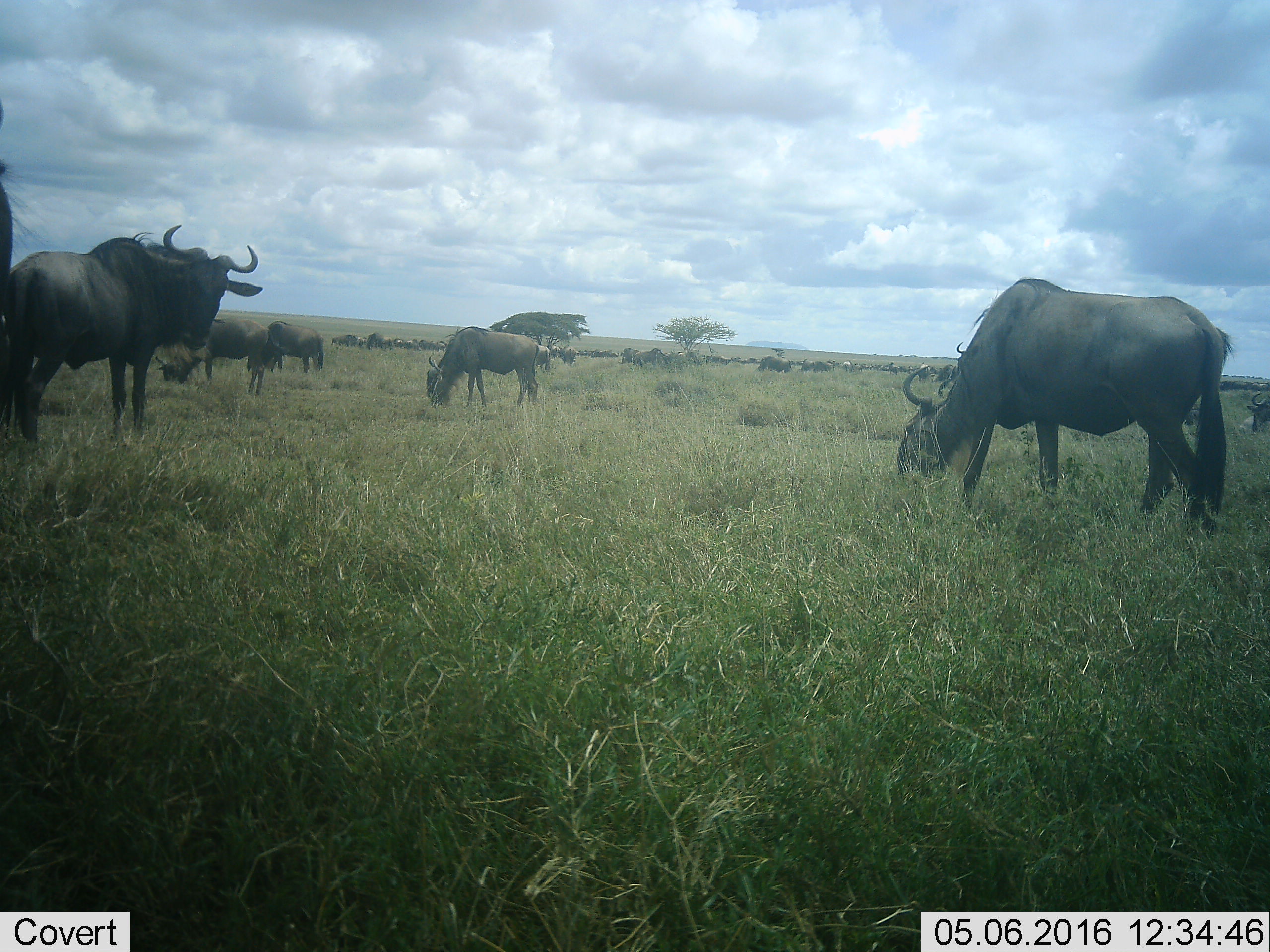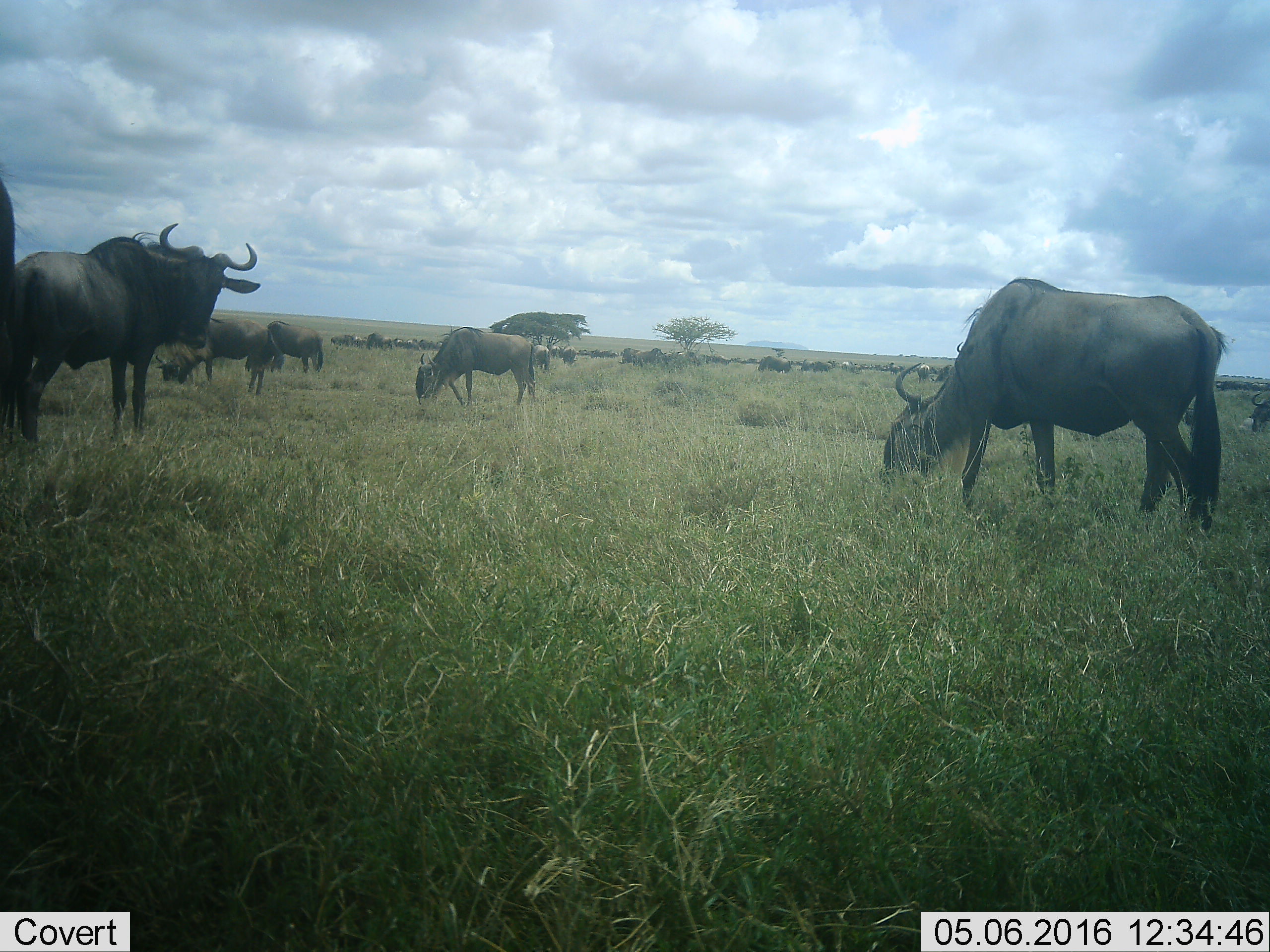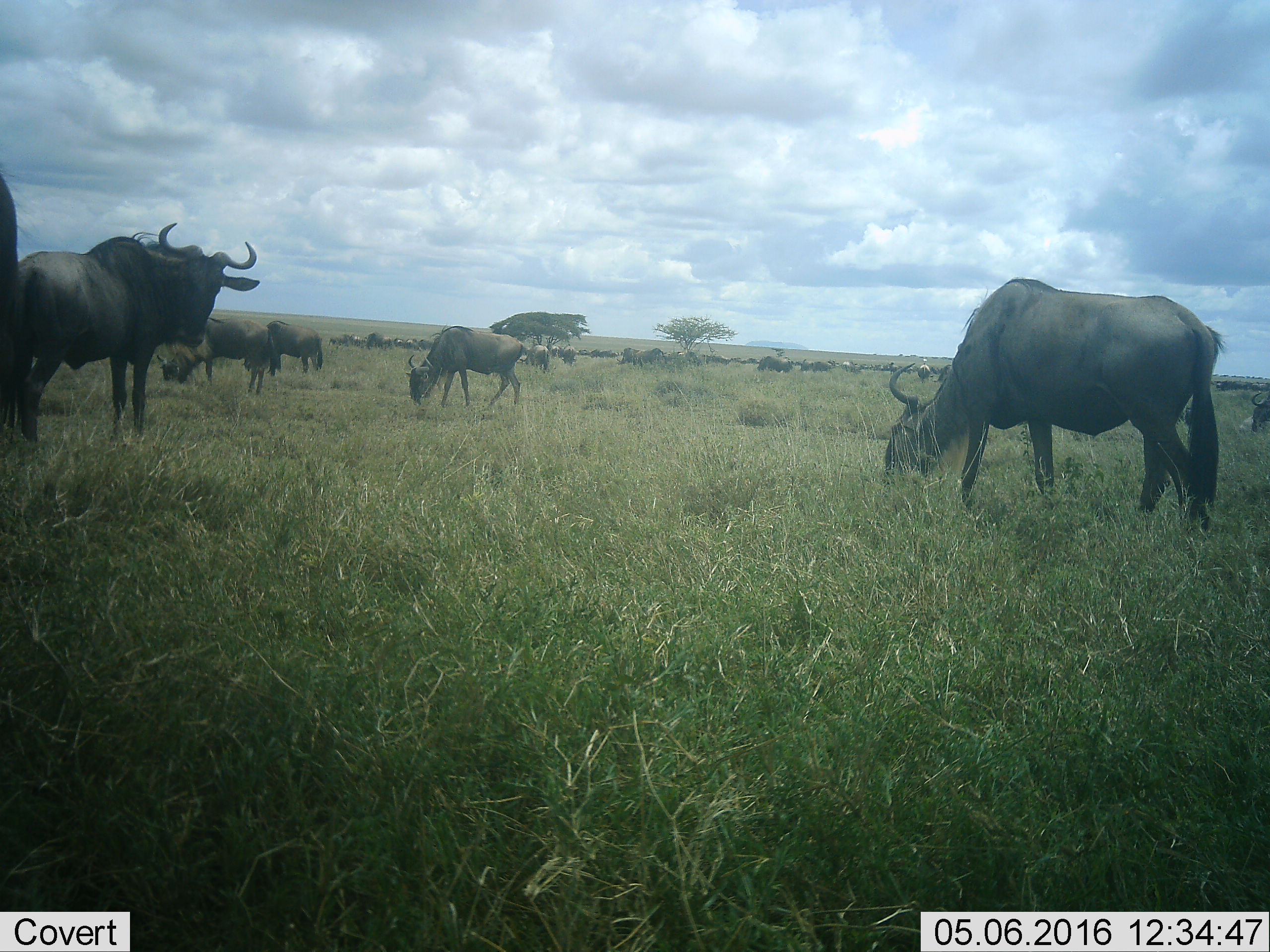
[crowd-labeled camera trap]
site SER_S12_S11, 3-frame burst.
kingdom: Animalia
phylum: Chordata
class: Mammalia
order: Artiodactyla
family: Bovidae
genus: Connochaetes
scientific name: Connochaetes taurinus taurinus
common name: blue wildebeest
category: wildebeestblue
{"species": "wildebeestblue (blue wildebeest) (Connochaetes taurinus taurinus)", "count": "11-50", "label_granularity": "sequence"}